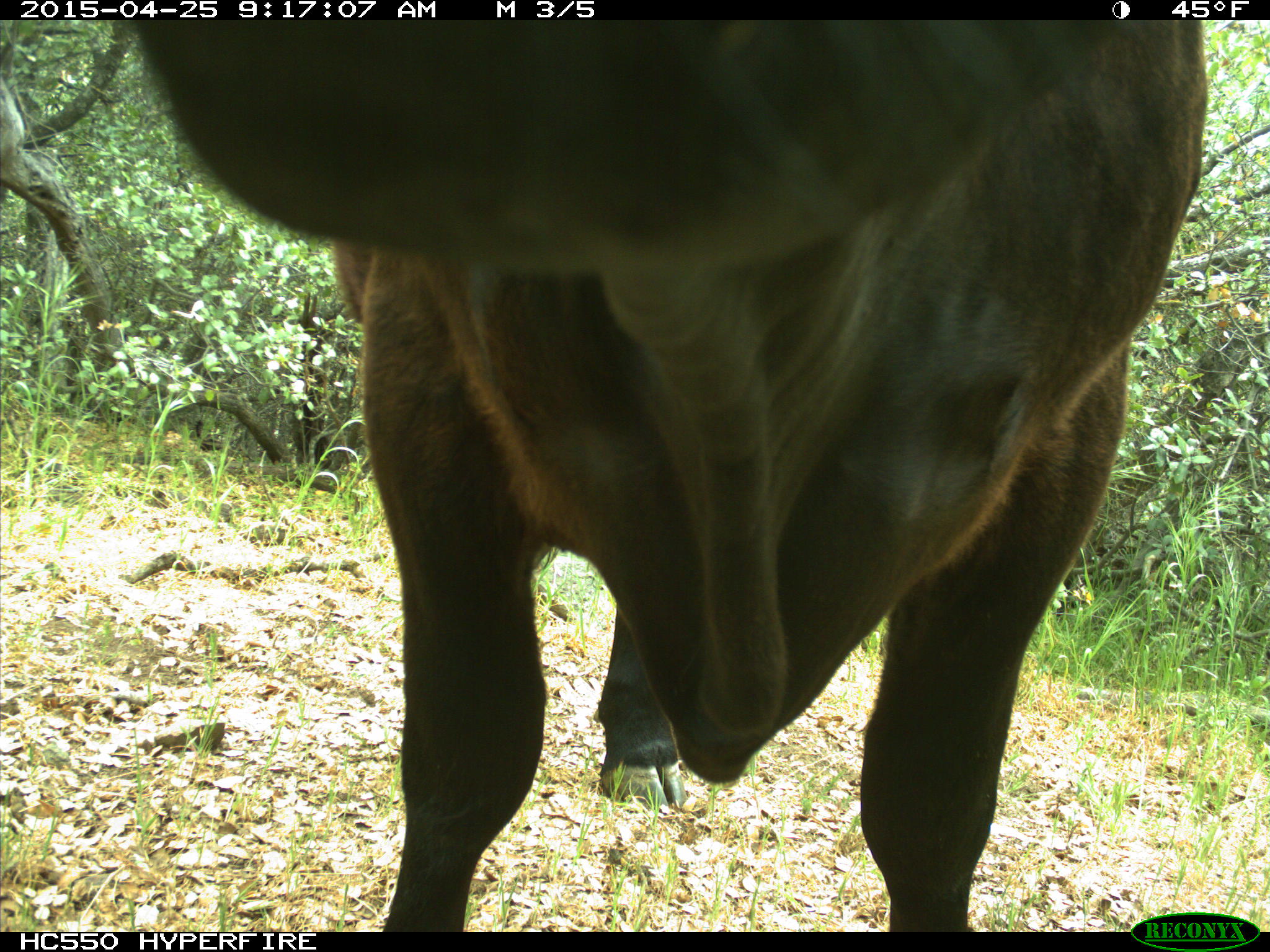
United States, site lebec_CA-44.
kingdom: Animalia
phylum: Chordata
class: Mammalia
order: Artiodactyla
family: Suidae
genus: Sus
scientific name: Sus scrofa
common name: wild boar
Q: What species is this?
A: Sus scrofa (wild boar).